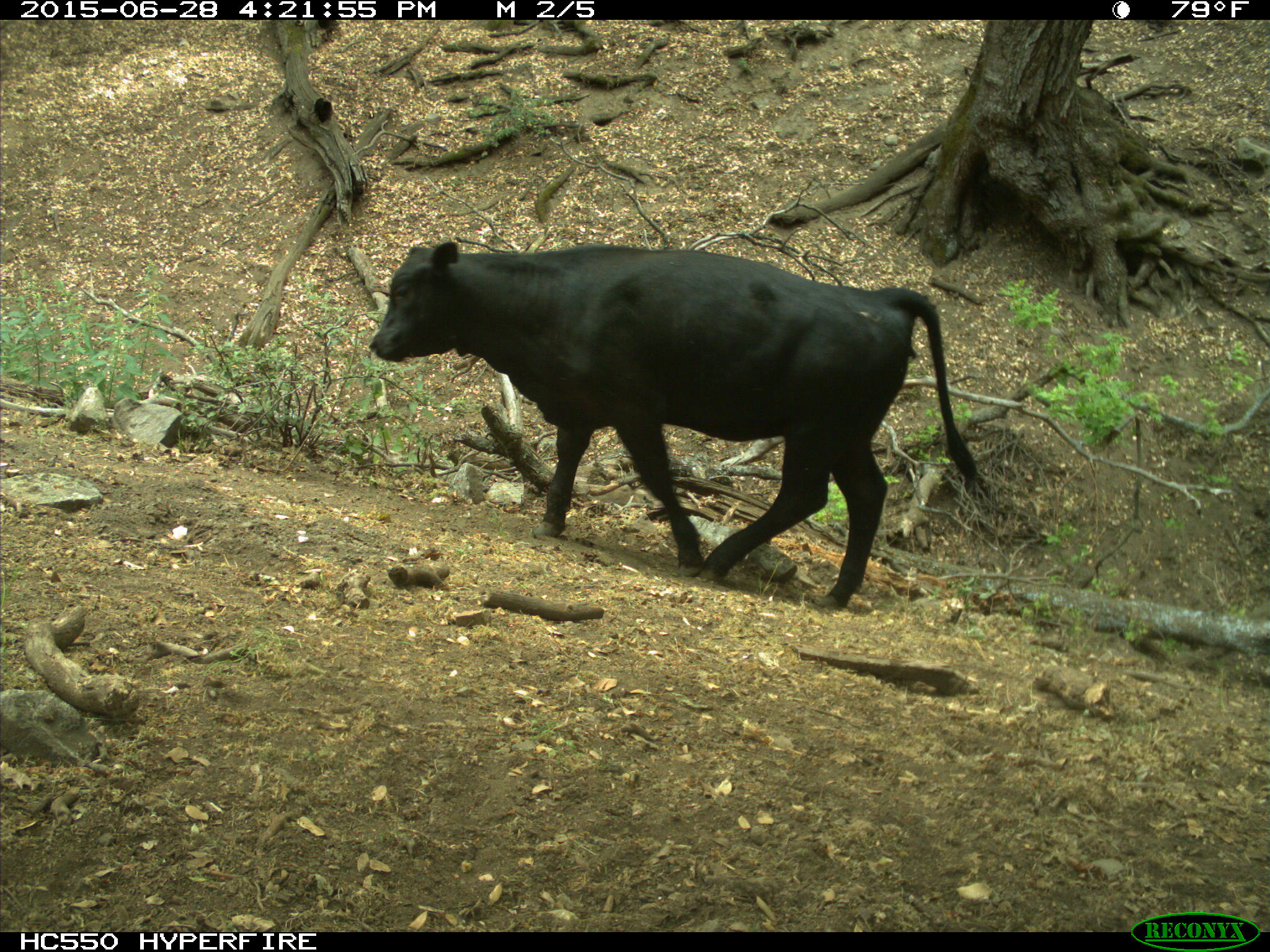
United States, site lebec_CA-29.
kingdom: Animalia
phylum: Chordata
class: Mammalia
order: Artiodactyla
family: Bovidae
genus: Bos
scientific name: Bos taurus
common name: domestic cow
Bos taurus (domestic cow).